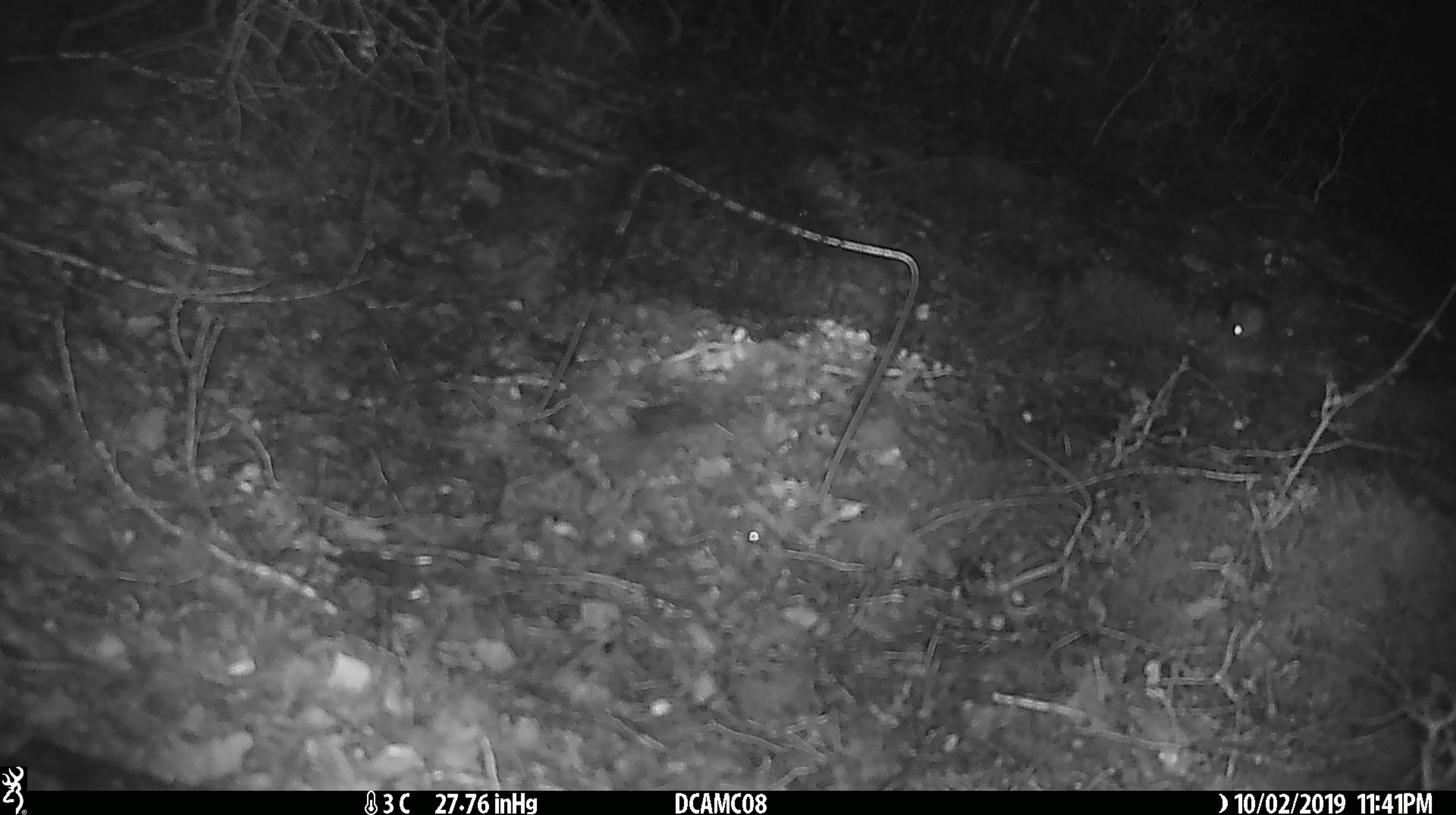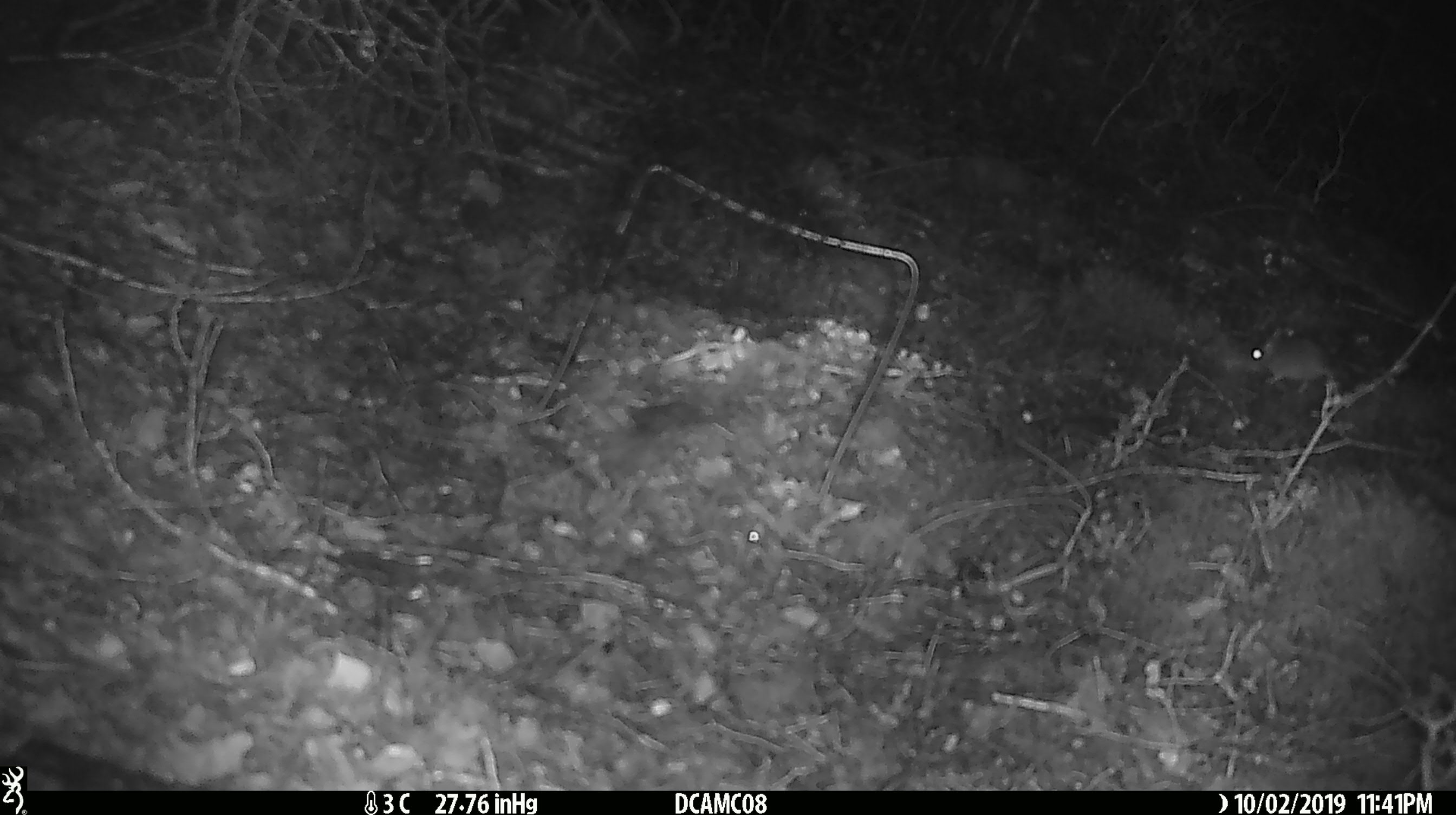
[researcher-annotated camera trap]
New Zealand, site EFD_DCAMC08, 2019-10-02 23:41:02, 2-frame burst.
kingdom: Animalia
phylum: Chordata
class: Mammalia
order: Rodentia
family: Muridae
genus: Mus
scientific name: Mus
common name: mouse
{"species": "mouse (Mus)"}